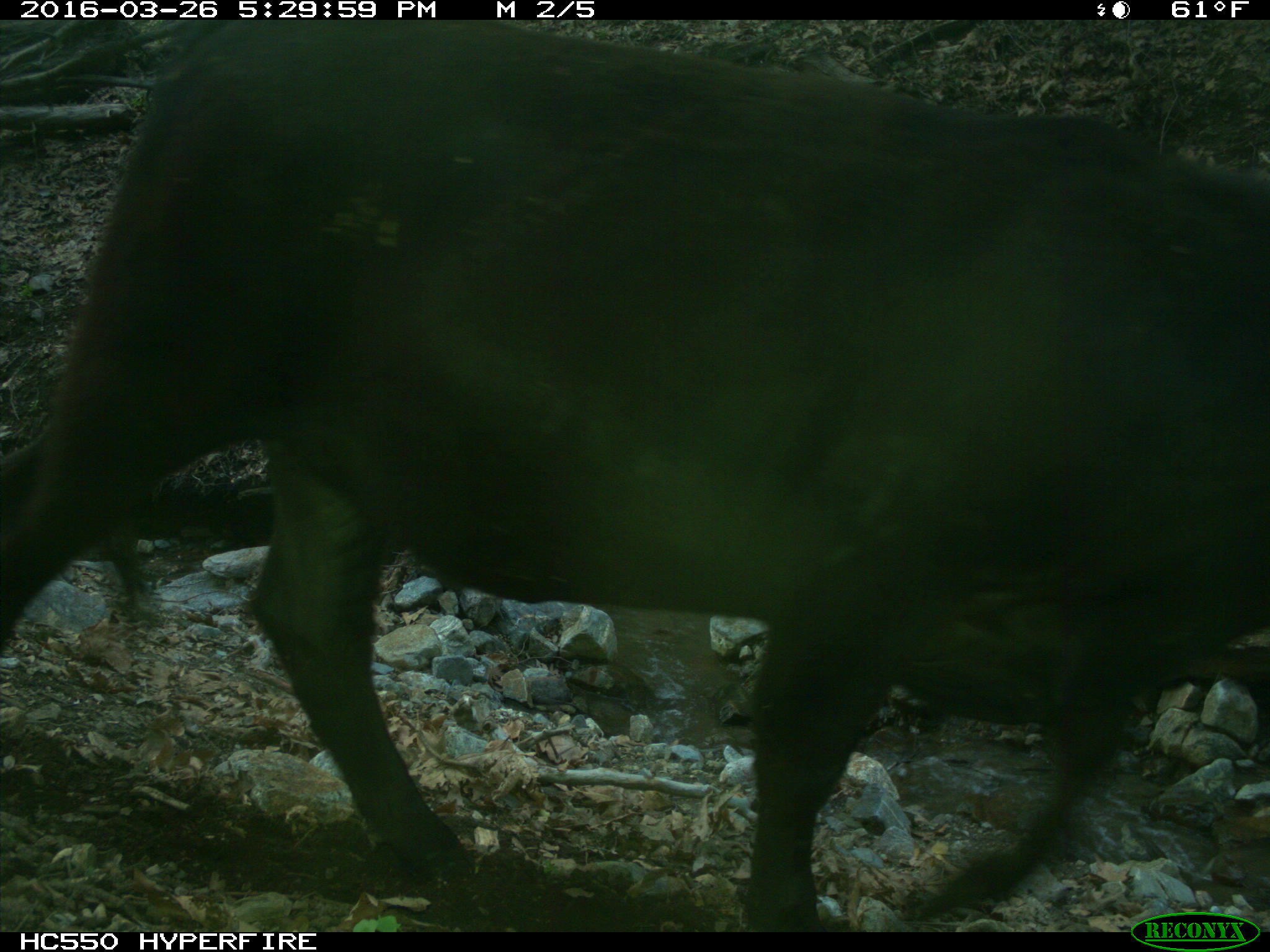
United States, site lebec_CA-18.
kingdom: Animalia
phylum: Chordata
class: Mammalia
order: Artiodactyla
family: Bovidae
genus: Bos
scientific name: Bos taurus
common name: domestic cow